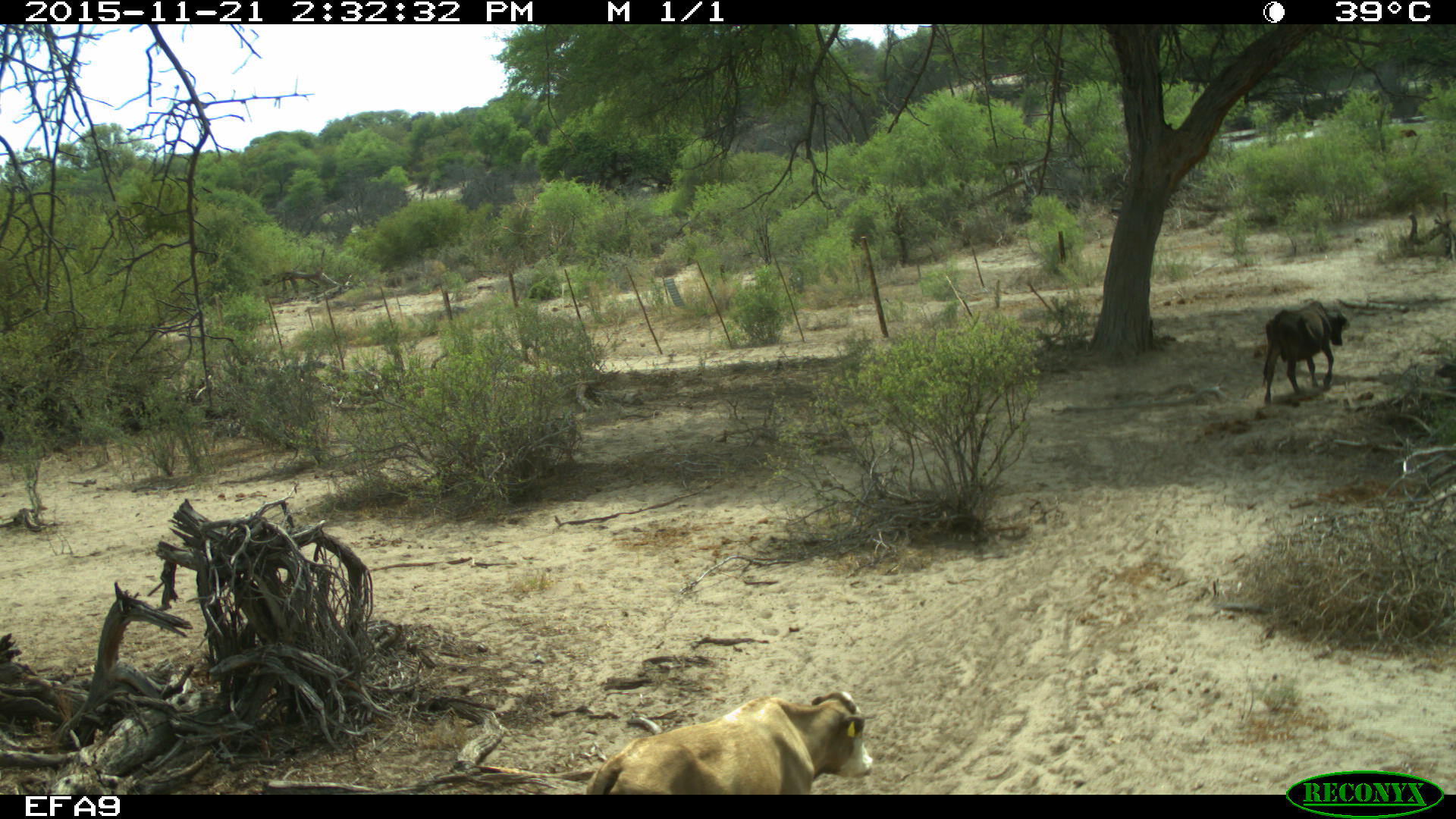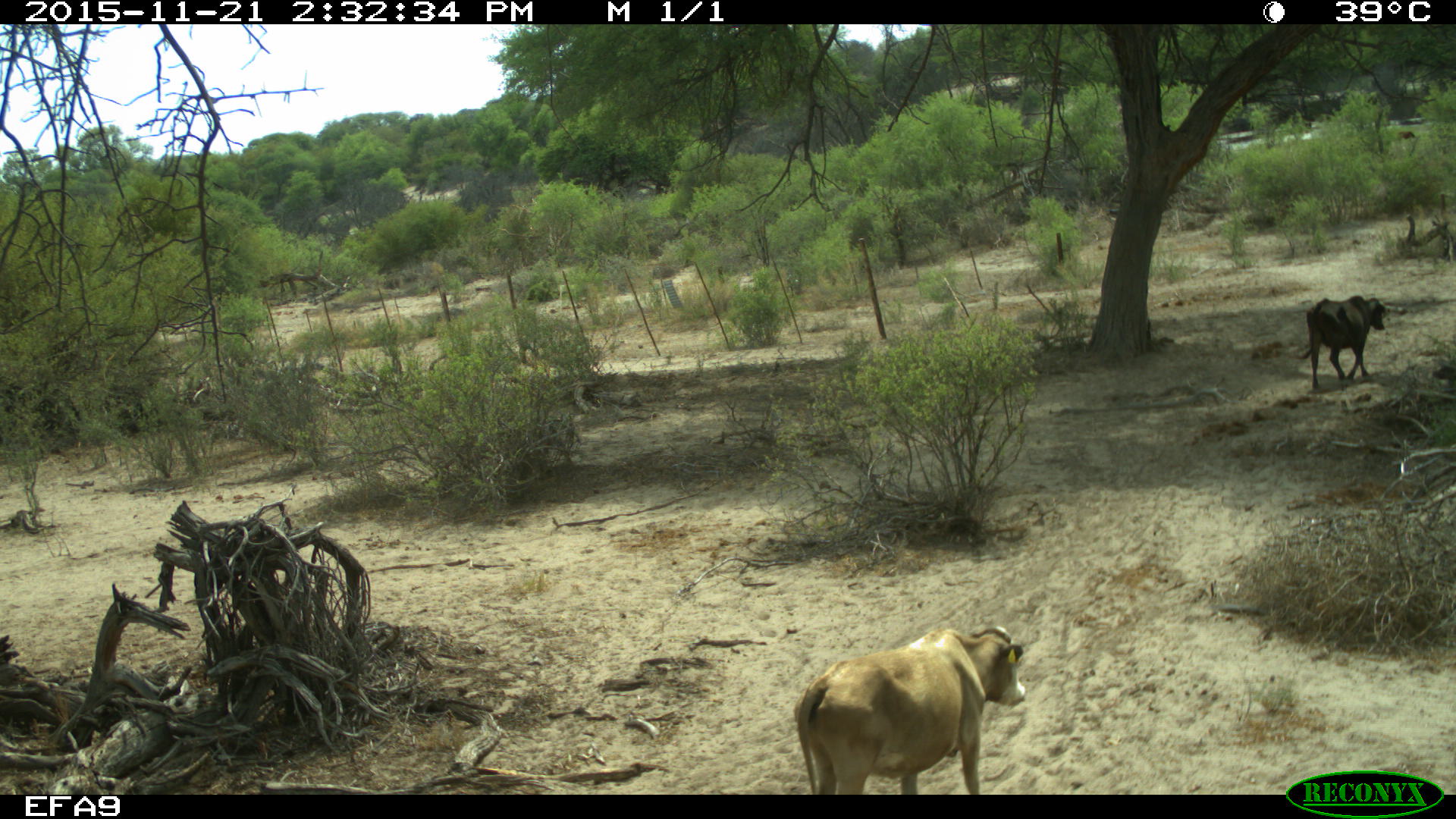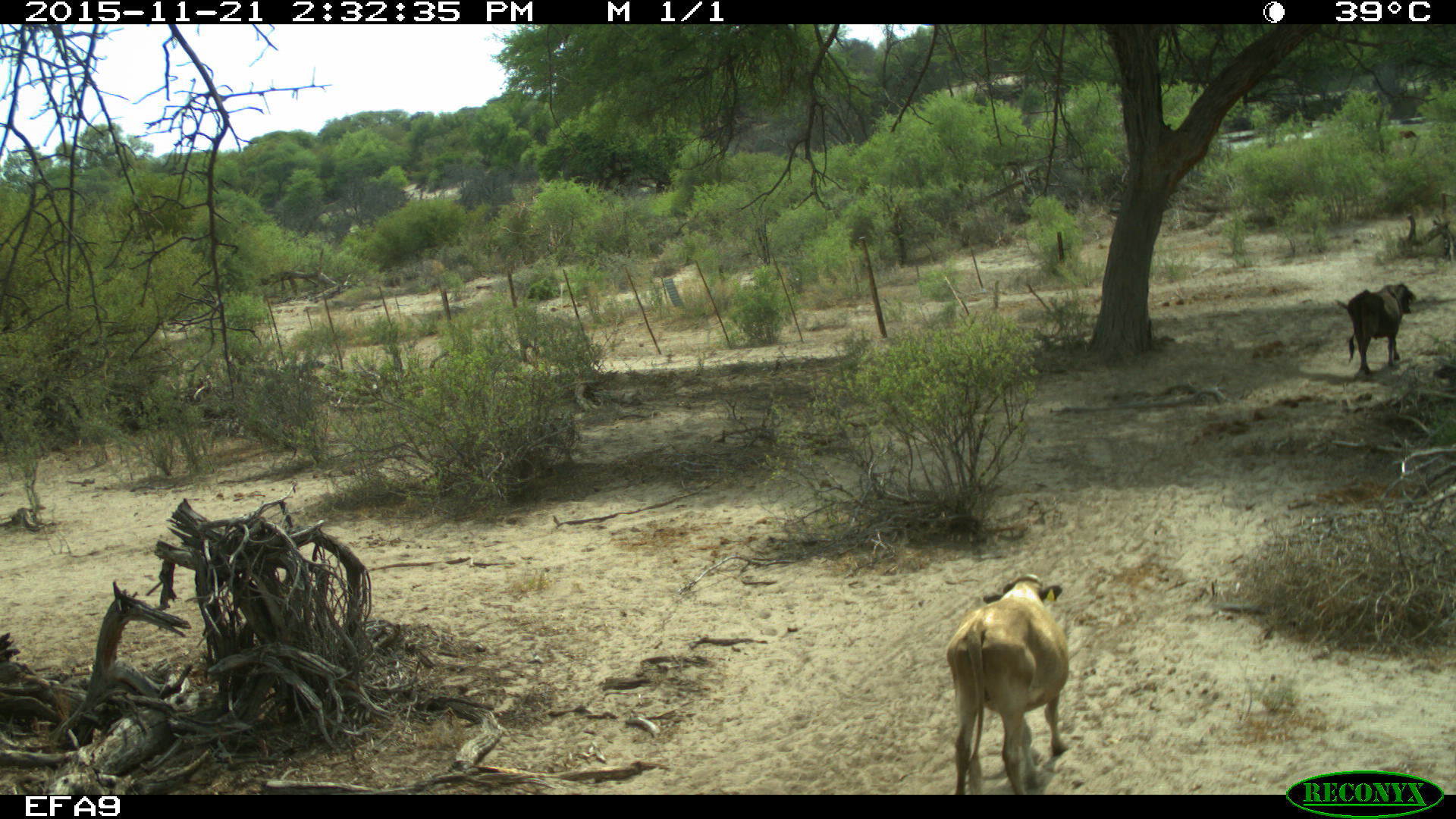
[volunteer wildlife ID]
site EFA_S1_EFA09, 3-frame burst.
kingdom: Animalia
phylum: Chordata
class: Mammalia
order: Artiodactyla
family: Bovidae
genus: Bos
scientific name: Bos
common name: cattle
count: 2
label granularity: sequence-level